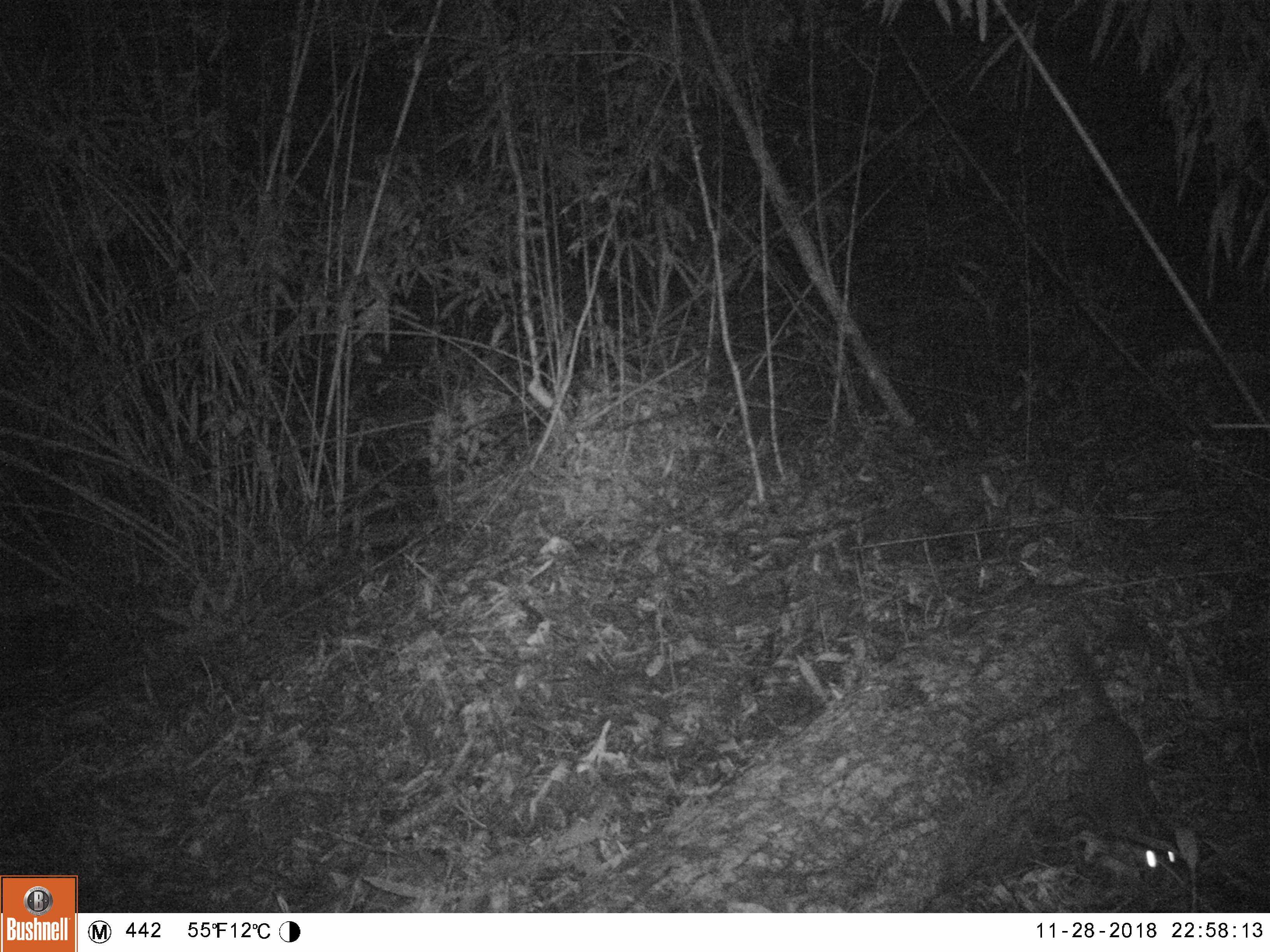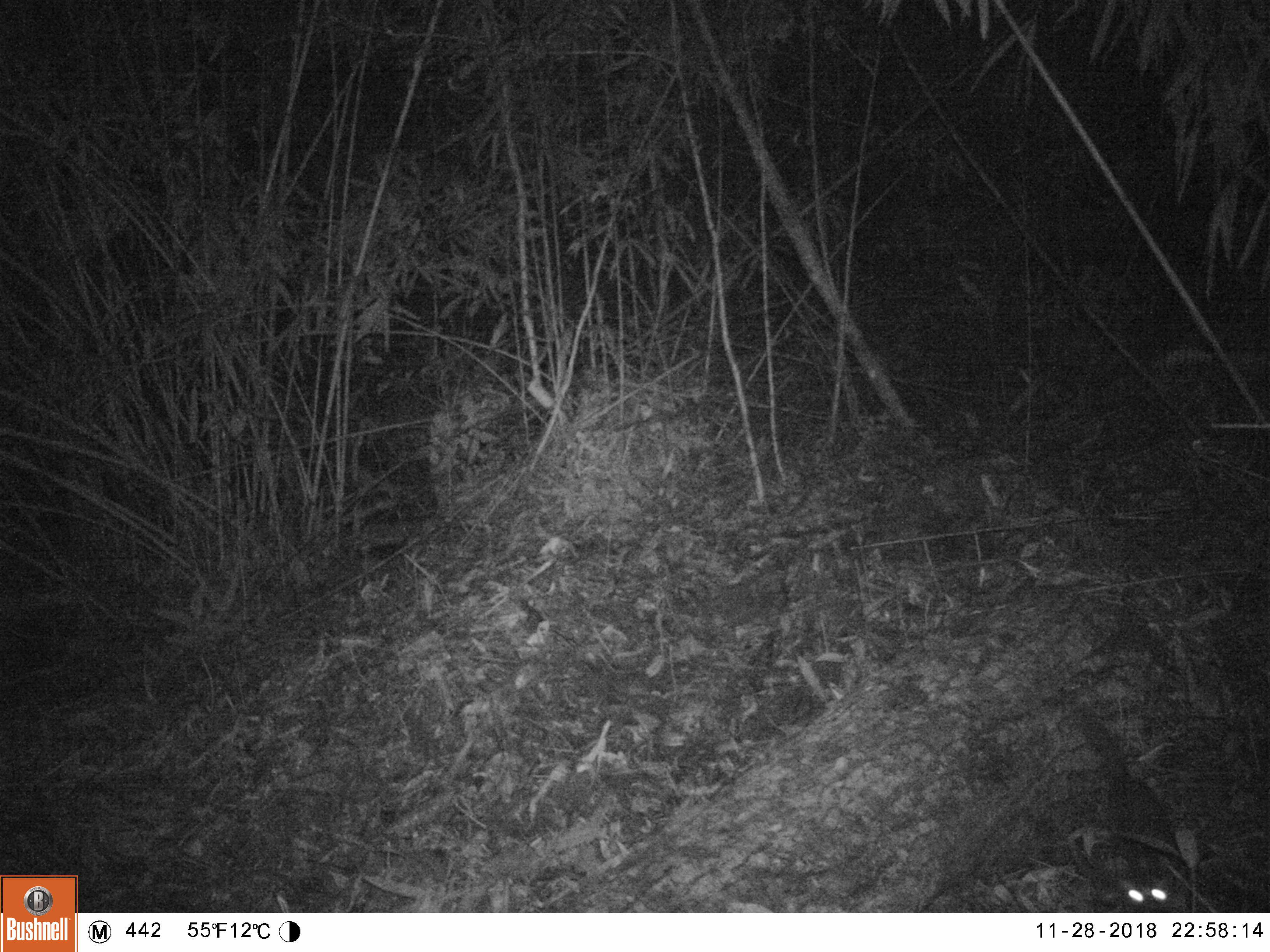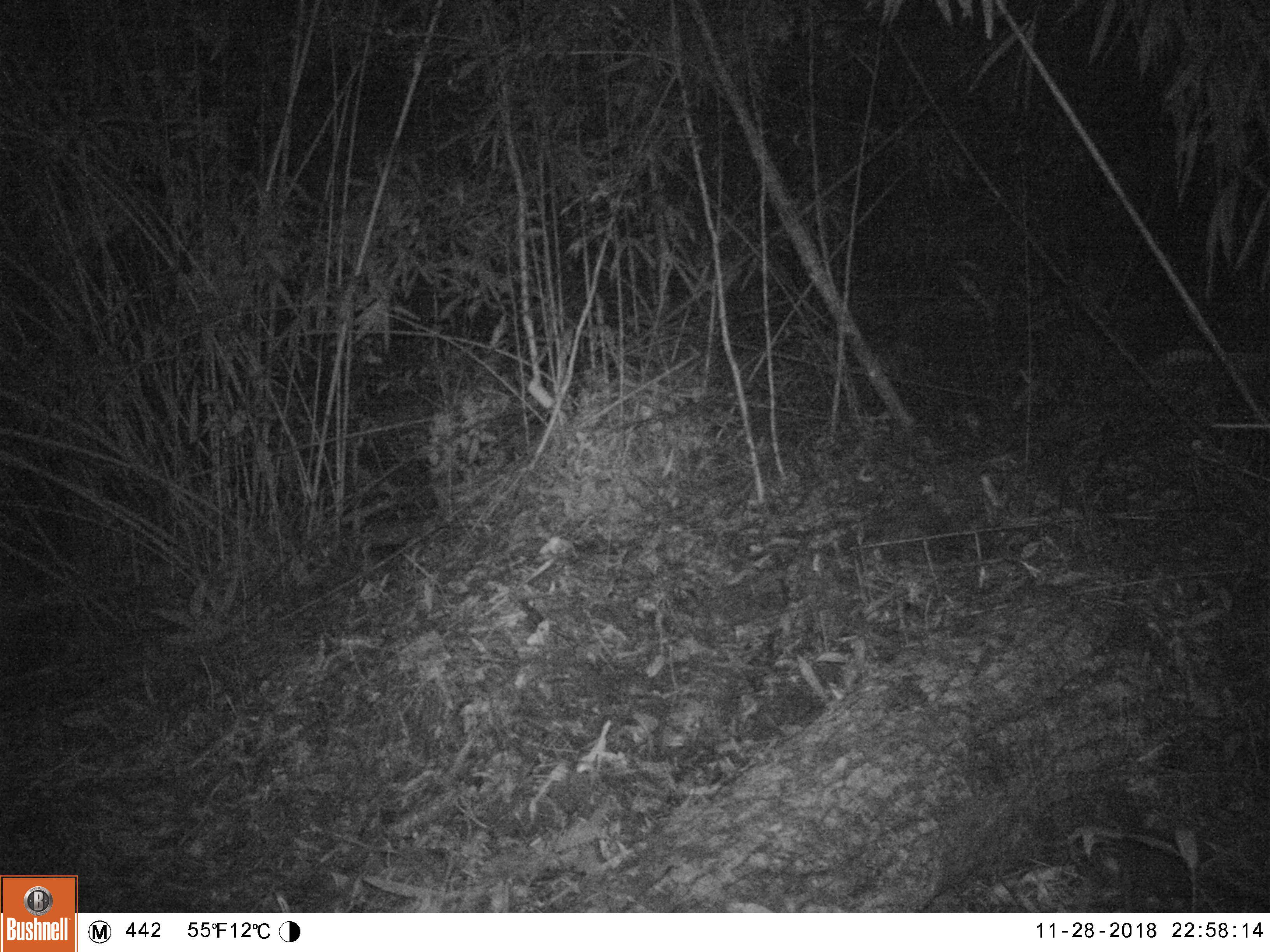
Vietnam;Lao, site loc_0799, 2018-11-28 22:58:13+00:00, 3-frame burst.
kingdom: Animalia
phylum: Chordata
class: Mammalia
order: Carnivora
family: Mustelidae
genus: Melogale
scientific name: Melogale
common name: ferret badger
Ferret badger (Melogale). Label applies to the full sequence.